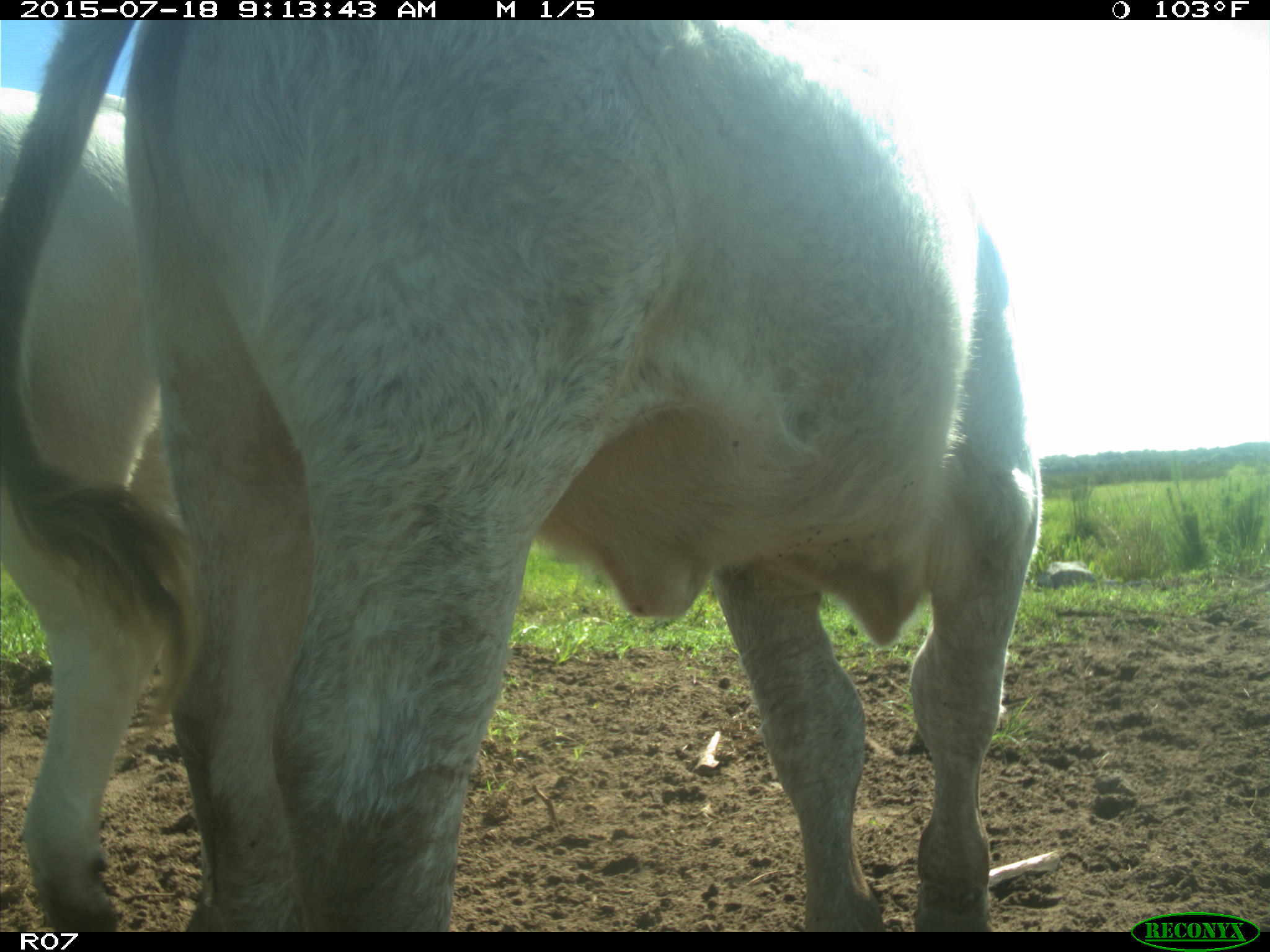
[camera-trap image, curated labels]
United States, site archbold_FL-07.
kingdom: Animalia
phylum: Chordata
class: Mammalia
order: Artiodactyla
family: Bovidae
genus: Bos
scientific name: Bos taurus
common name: domestic cow